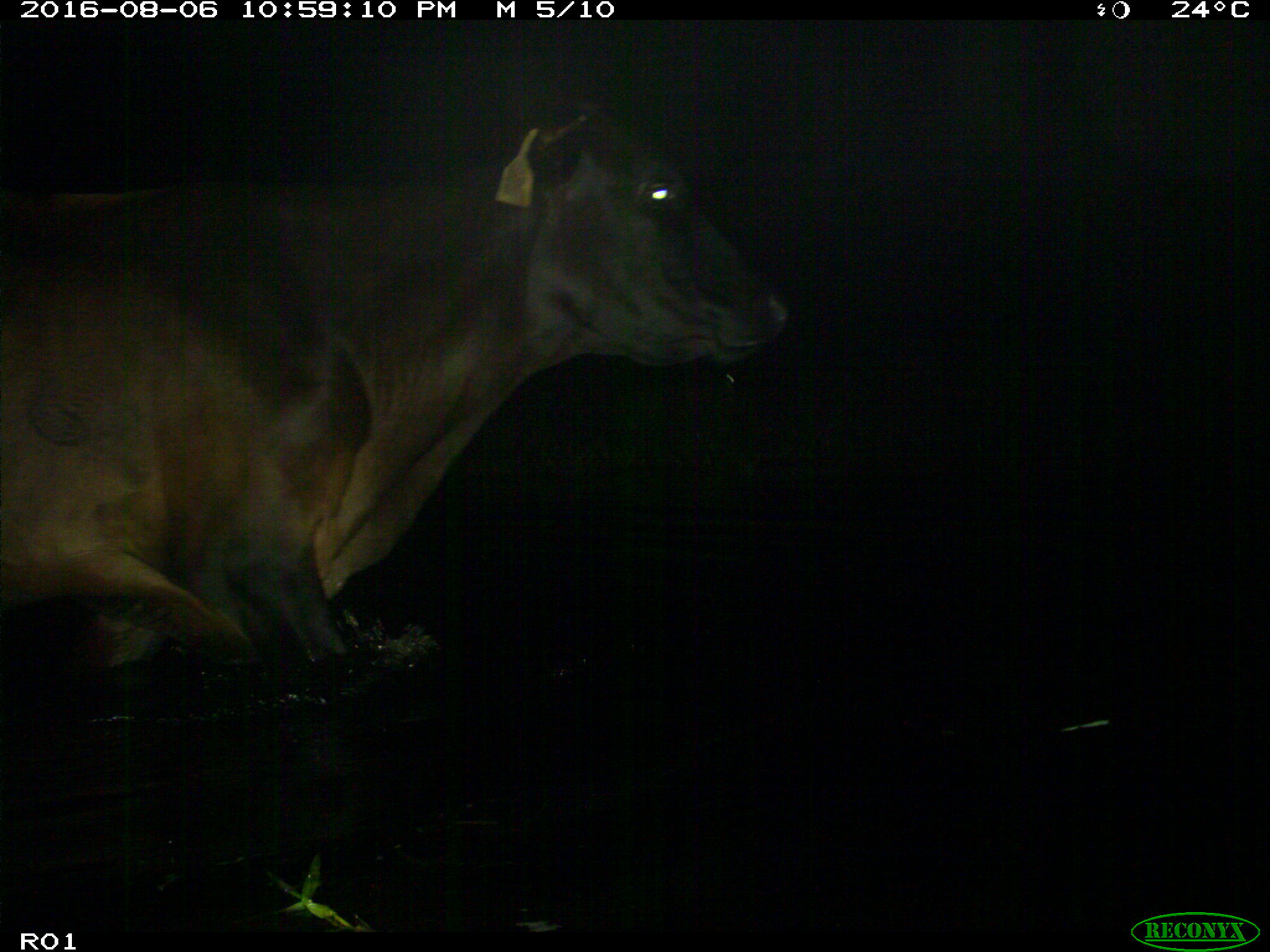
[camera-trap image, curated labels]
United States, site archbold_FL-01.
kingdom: Animalia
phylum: Chordata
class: Mammalia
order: Artiodactyla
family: Bovidae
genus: Bos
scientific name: Bos taurus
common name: domestic cow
Bos taurus (domestic cow).